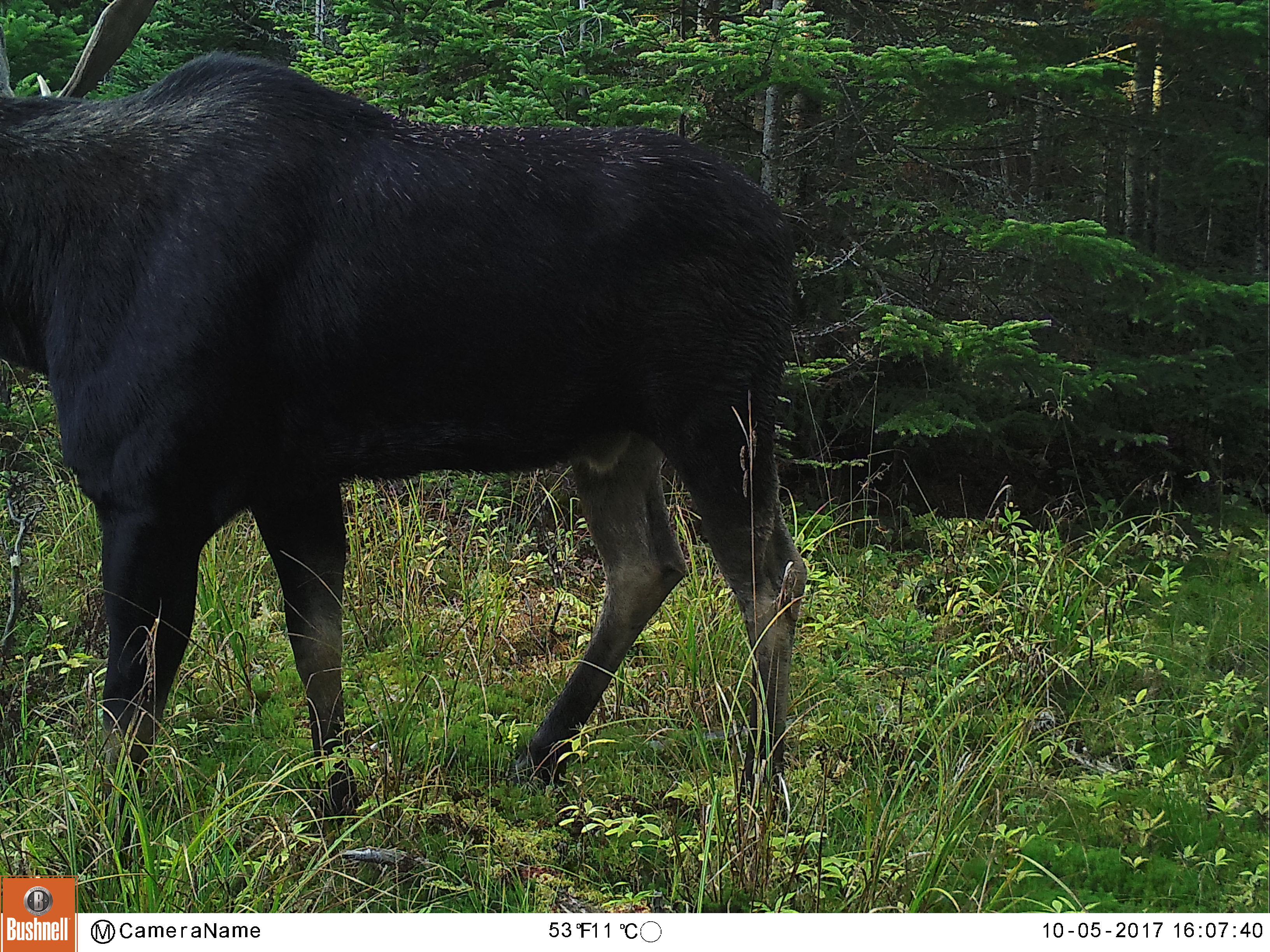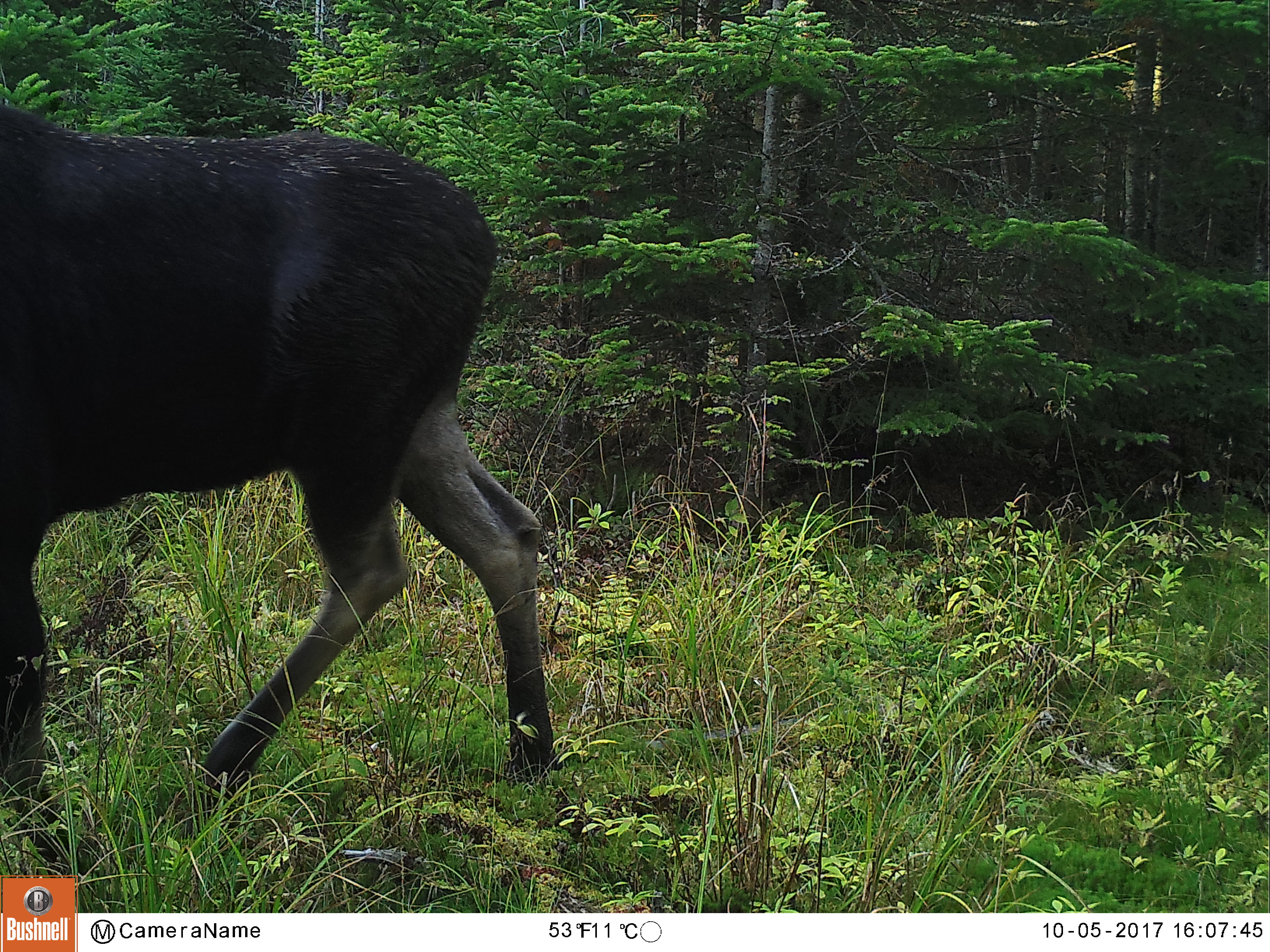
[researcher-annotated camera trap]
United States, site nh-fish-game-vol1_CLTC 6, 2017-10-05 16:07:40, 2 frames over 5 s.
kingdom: Animalia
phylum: Chordata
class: Mammalia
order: Artiodactyla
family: Cervidae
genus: Alces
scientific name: Alces alces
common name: moose